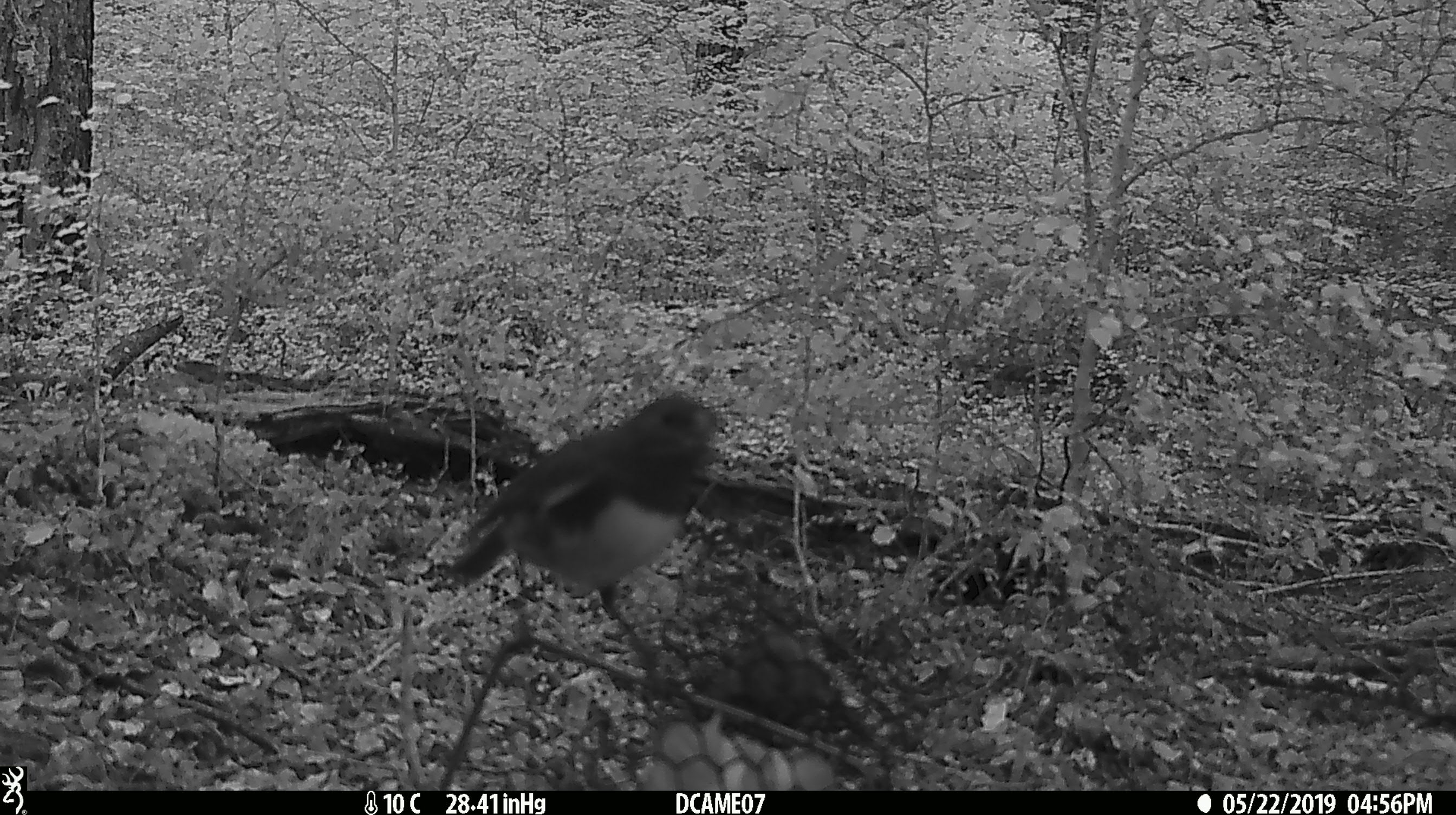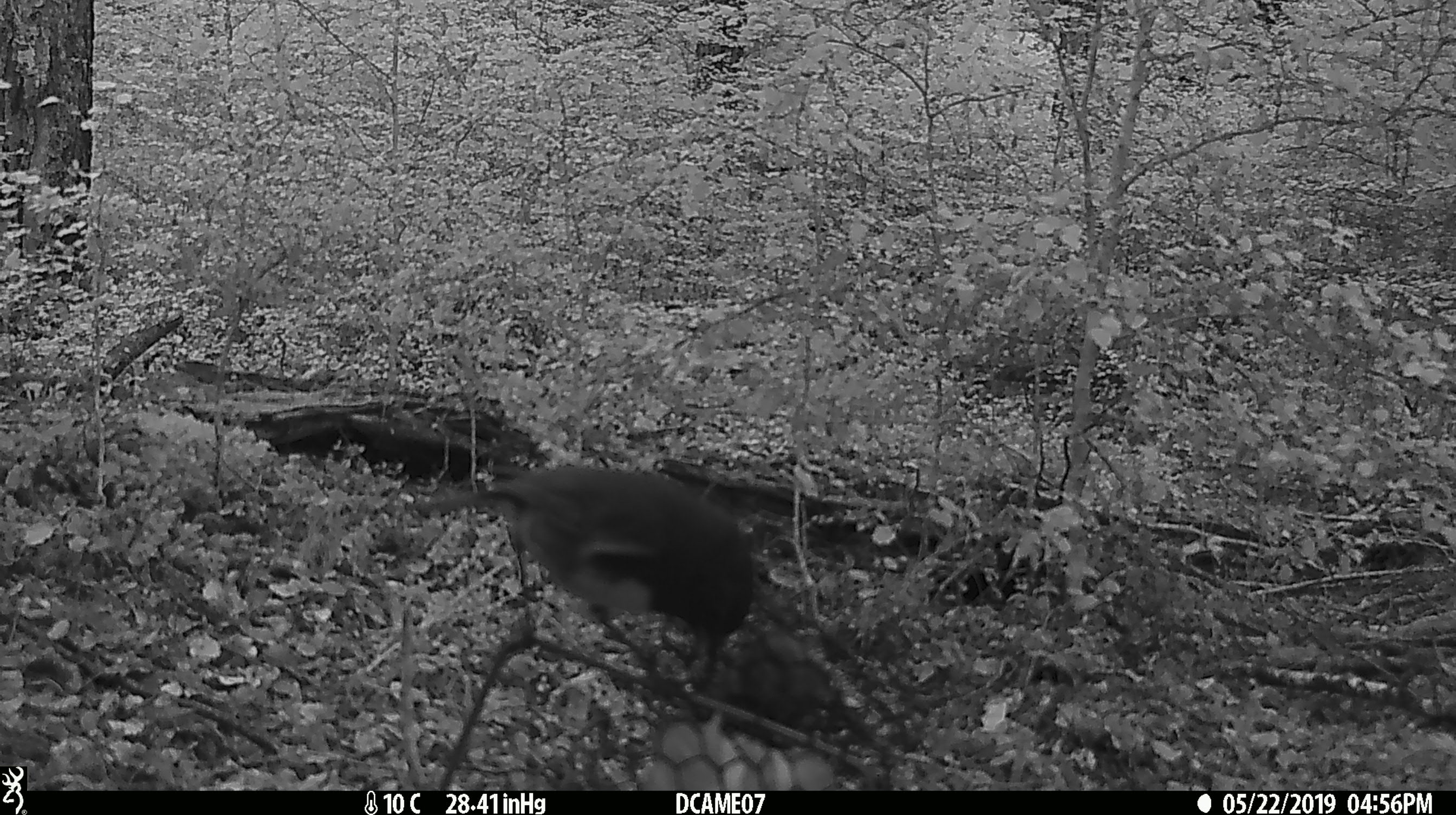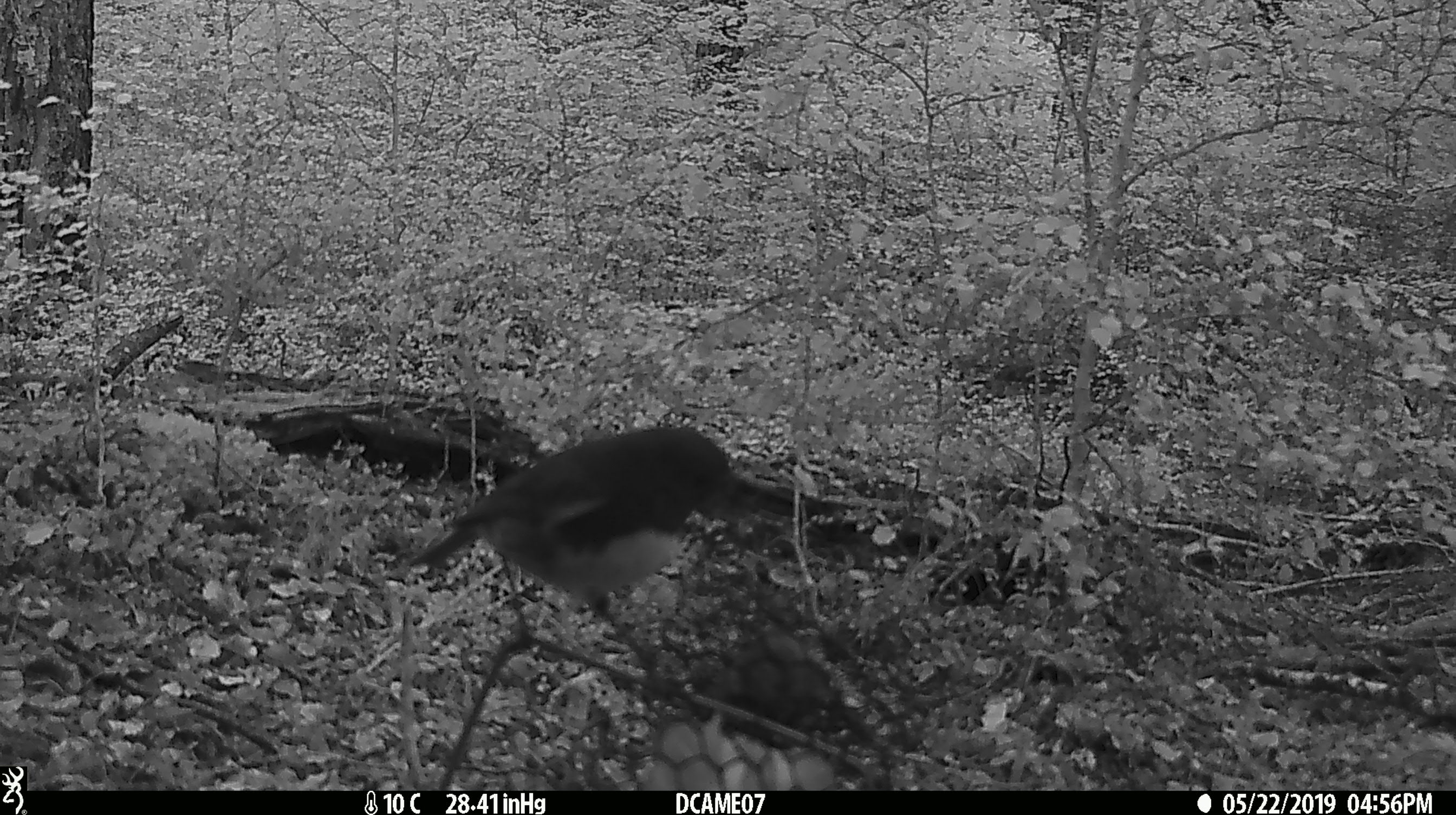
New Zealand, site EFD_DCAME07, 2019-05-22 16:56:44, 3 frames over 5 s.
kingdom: Animalia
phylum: Chordata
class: Aves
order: Passeriformes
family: Petroicidae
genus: Petroica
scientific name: Petroica australis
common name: new zealand robin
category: robin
Robin (new zealand robin) (Petroica australis).